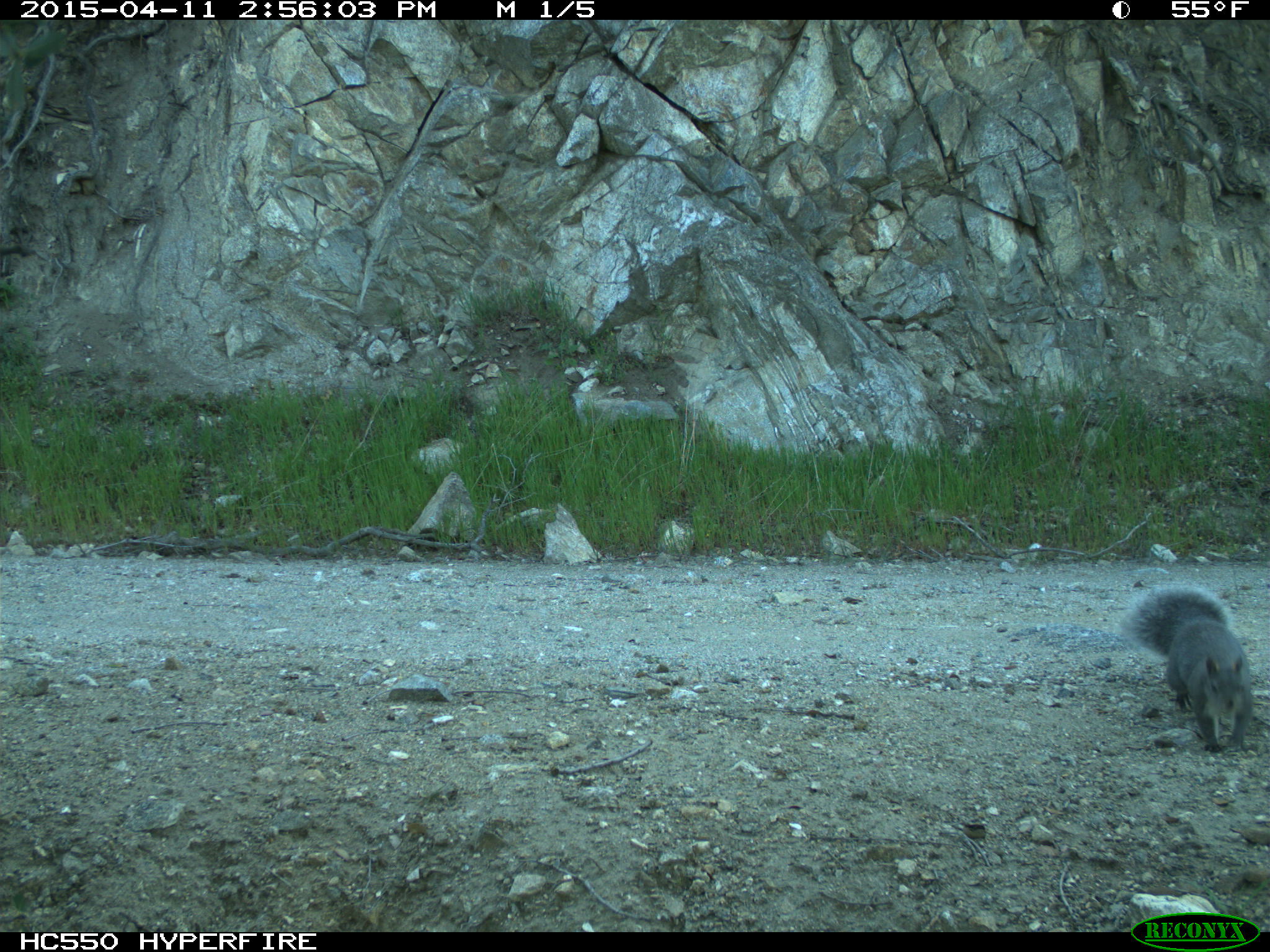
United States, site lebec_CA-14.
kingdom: Animalia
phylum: Chordata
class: Mammalia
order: Rodentia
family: Sciuridae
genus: Sciurus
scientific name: Sciurus carolinensis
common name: eastern gray squirrel